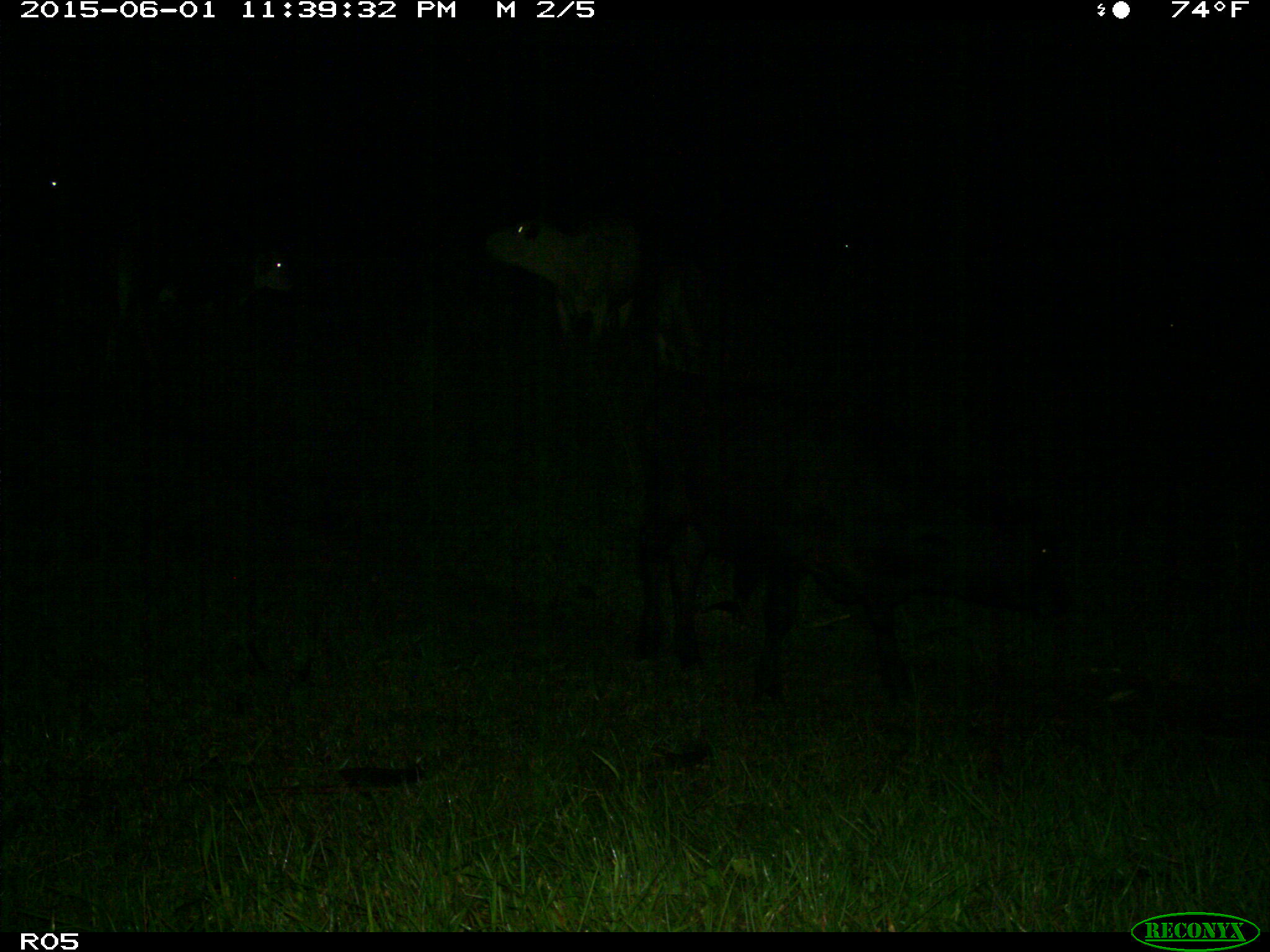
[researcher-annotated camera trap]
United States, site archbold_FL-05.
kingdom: Animalia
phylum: Chordata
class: Mammalia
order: Artiodactyla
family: Bovidae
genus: Bos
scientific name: Bos taurus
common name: domestic cow